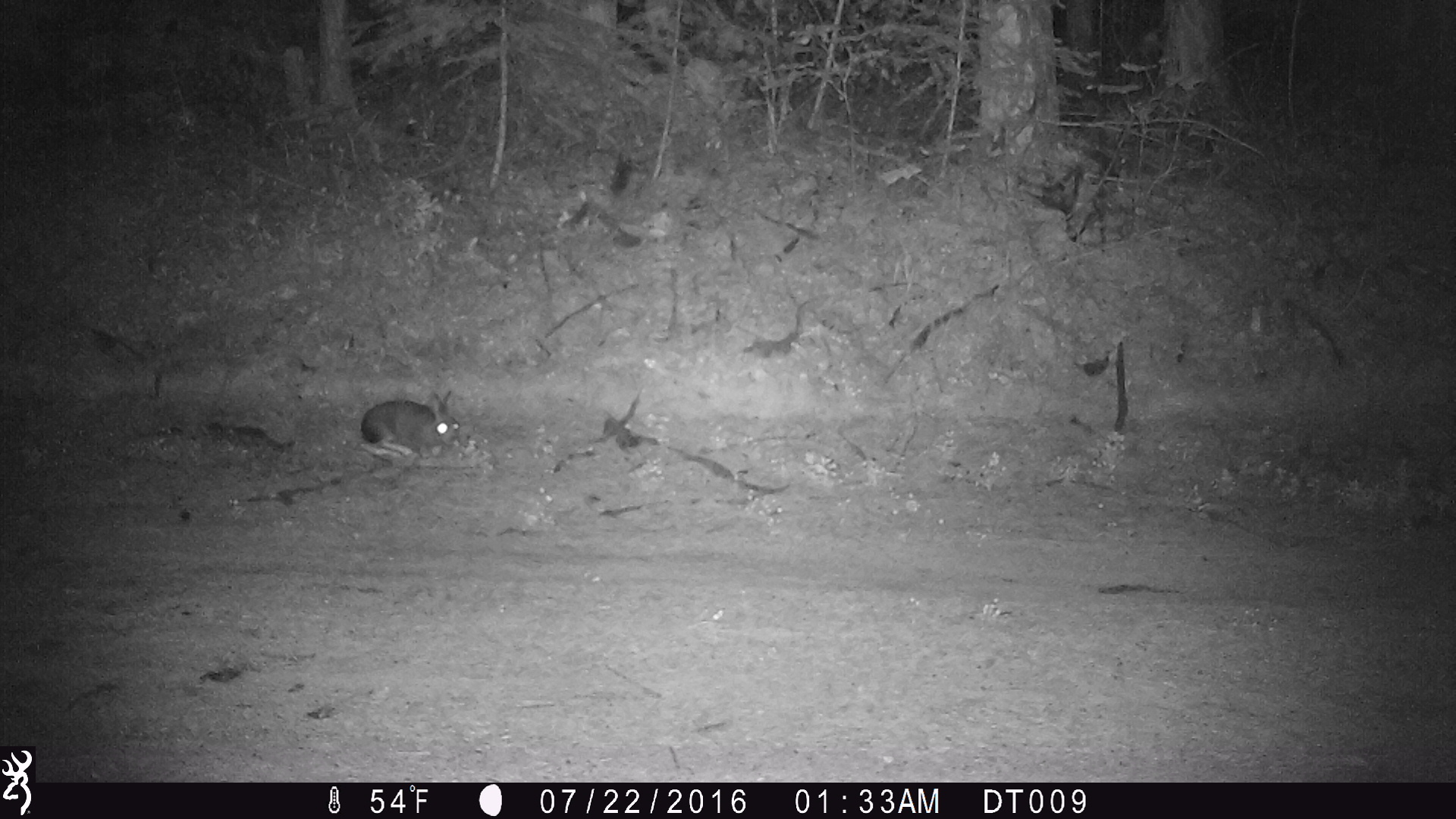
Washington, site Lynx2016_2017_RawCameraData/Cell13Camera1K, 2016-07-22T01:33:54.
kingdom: Animalia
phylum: Chordata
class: Mammalia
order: Lagomorpha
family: Leporidae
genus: Lepus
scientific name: Lepus americanus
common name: snowshoe hare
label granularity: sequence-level